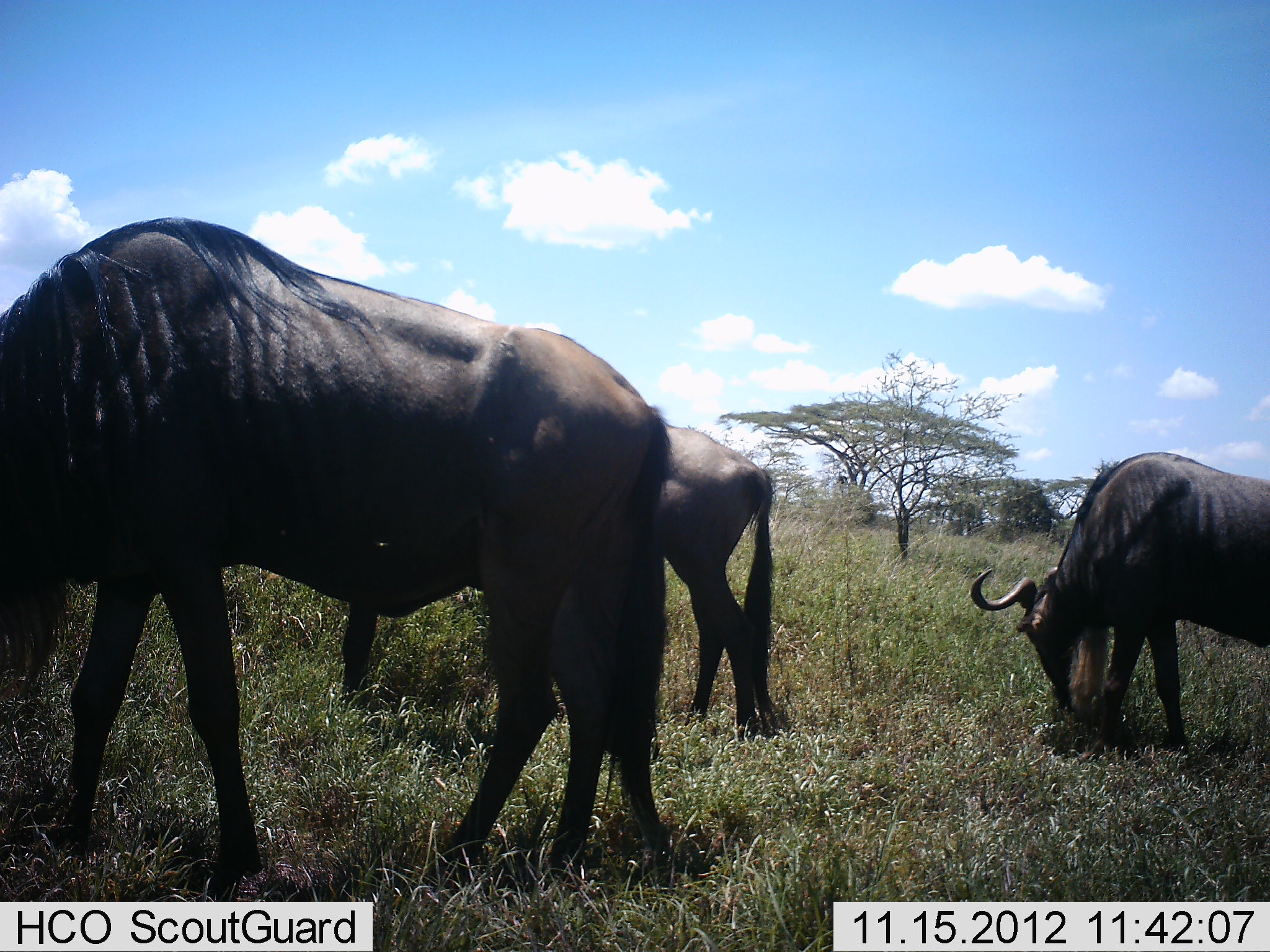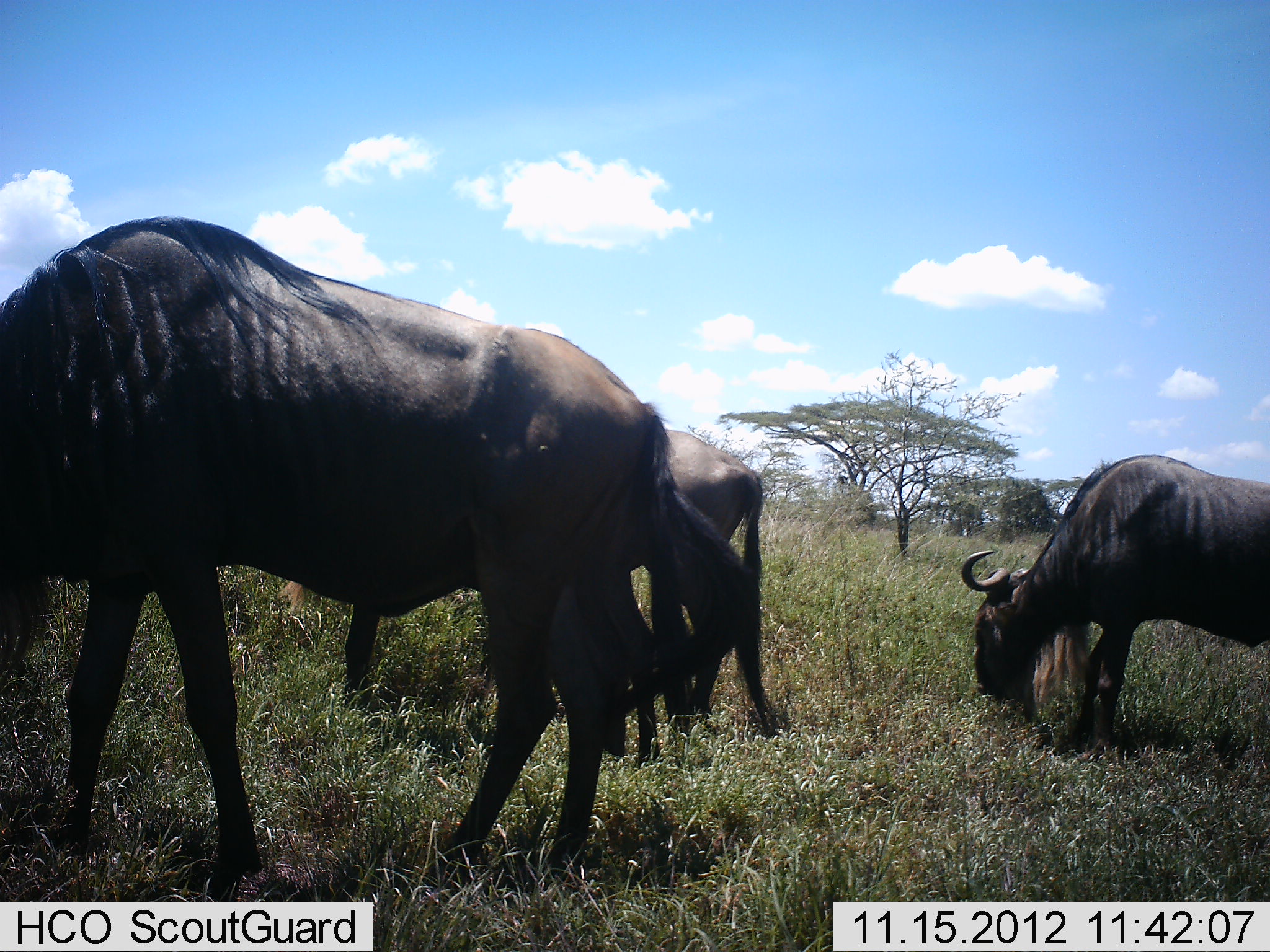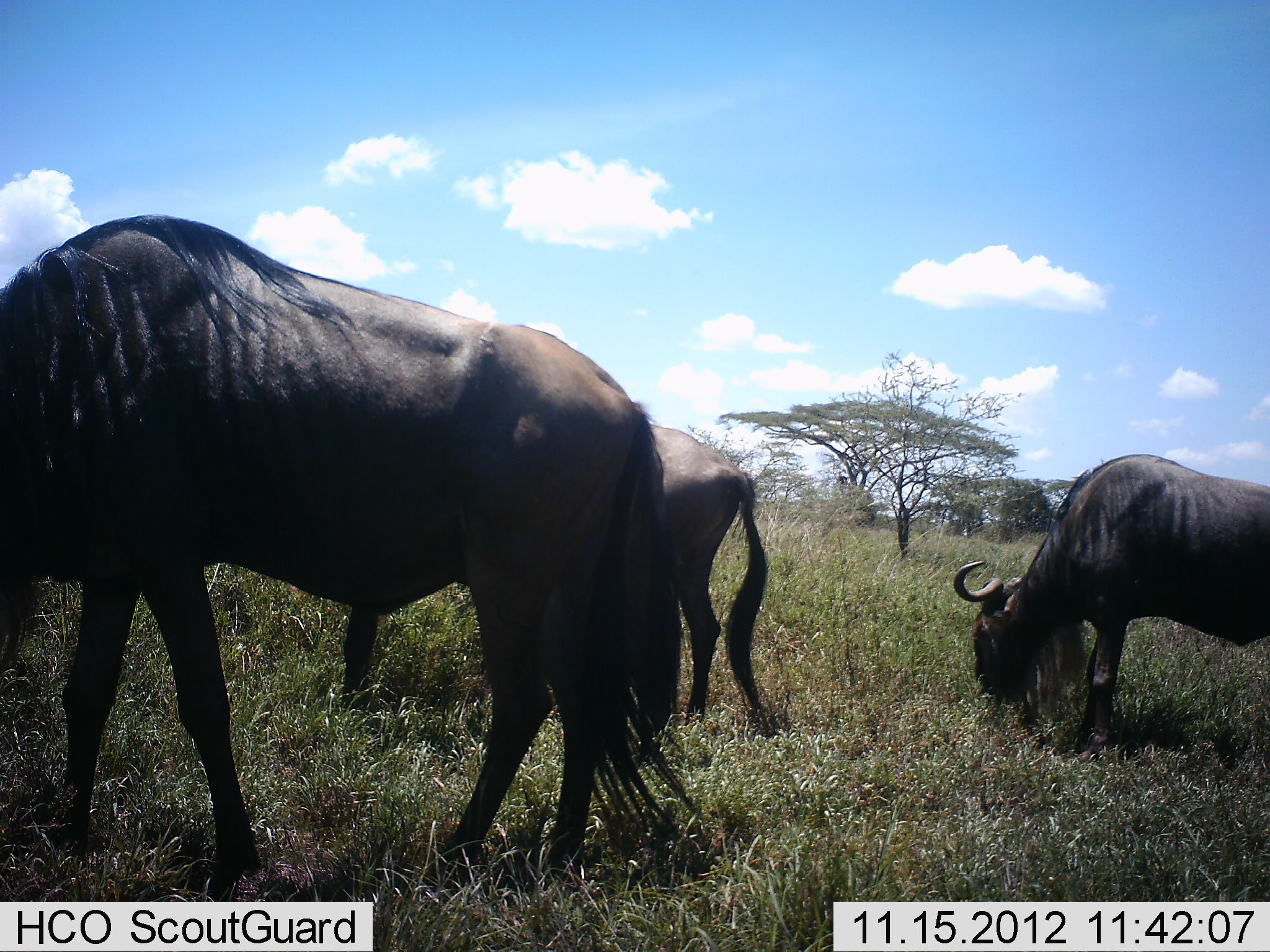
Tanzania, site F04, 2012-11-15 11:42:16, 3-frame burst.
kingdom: Animalia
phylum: Chordata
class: Mammalia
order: Artiodactyla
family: Bovidae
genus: Connochaetes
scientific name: Connochaetes taurinus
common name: blue wildebeest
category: wildebeest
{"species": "wildebeest (blue wildebeest) (Connochaetes taurinus)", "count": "3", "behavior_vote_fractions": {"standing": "50%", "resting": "10%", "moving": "0%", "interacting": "0%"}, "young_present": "0%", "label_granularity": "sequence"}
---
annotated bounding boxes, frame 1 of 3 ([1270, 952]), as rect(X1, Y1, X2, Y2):
animal: rect(0, 214, 669, 902); rect(340, 424, 779, 743); rect(970, 452, 1270, 757)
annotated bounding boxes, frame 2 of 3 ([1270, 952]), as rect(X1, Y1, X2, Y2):
animal: rect(0, 216, 754, 901); rect(340, 428, 779, 750); rect(961, 454, 1270, 756)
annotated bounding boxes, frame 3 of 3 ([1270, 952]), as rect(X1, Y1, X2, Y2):
animal: rect(0, 216, 670, 901); rect(342, 425, 771, 728); rect(952, 453, 1270, 757)